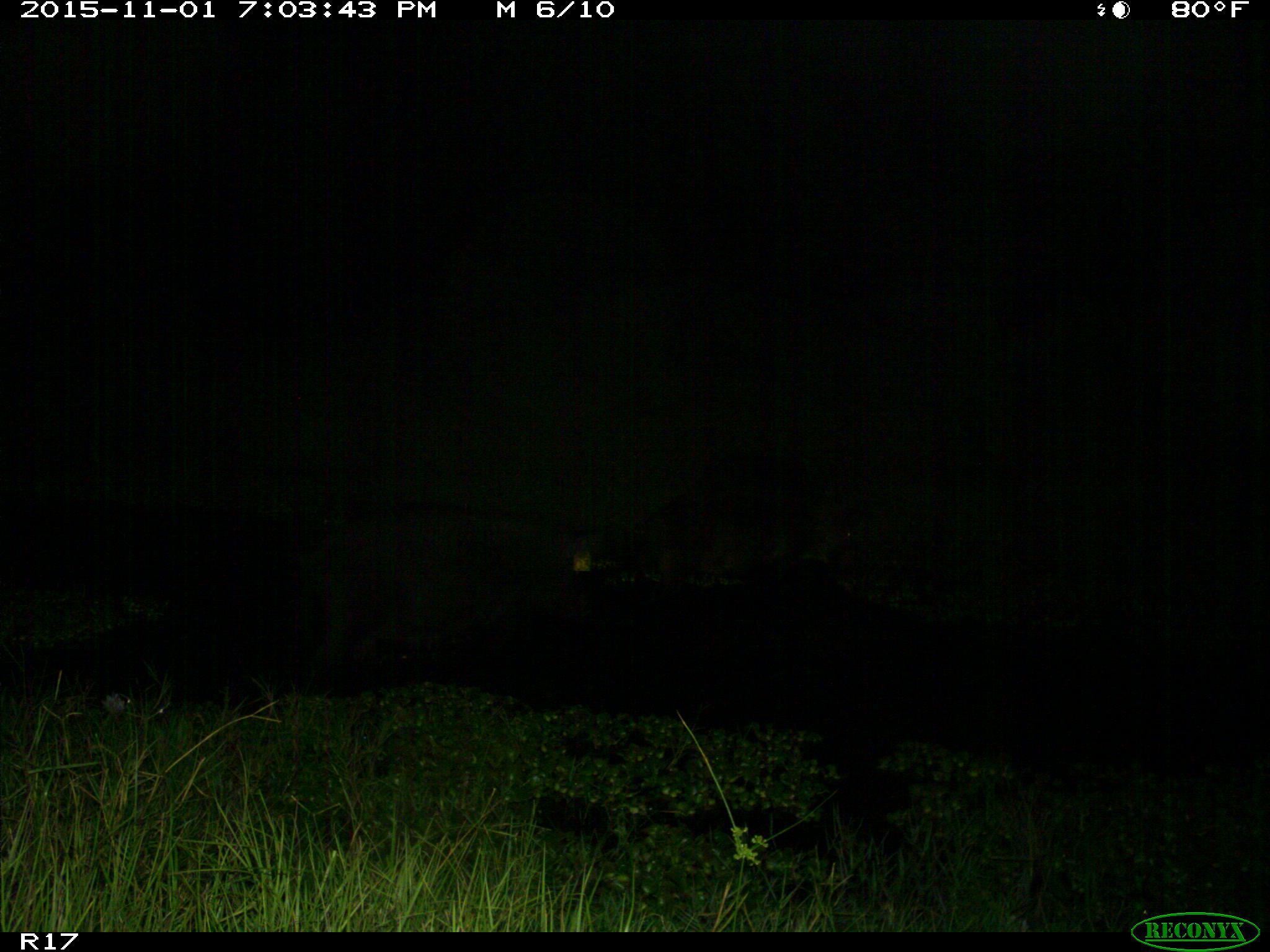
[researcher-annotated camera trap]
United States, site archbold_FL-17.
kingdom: Animalia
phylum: Chordata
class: Mammalia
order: Artiodactyla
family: Suidae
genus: Sus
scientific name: Sus scrofa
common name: wild boar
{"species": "Sus scrofa (wild boar)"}